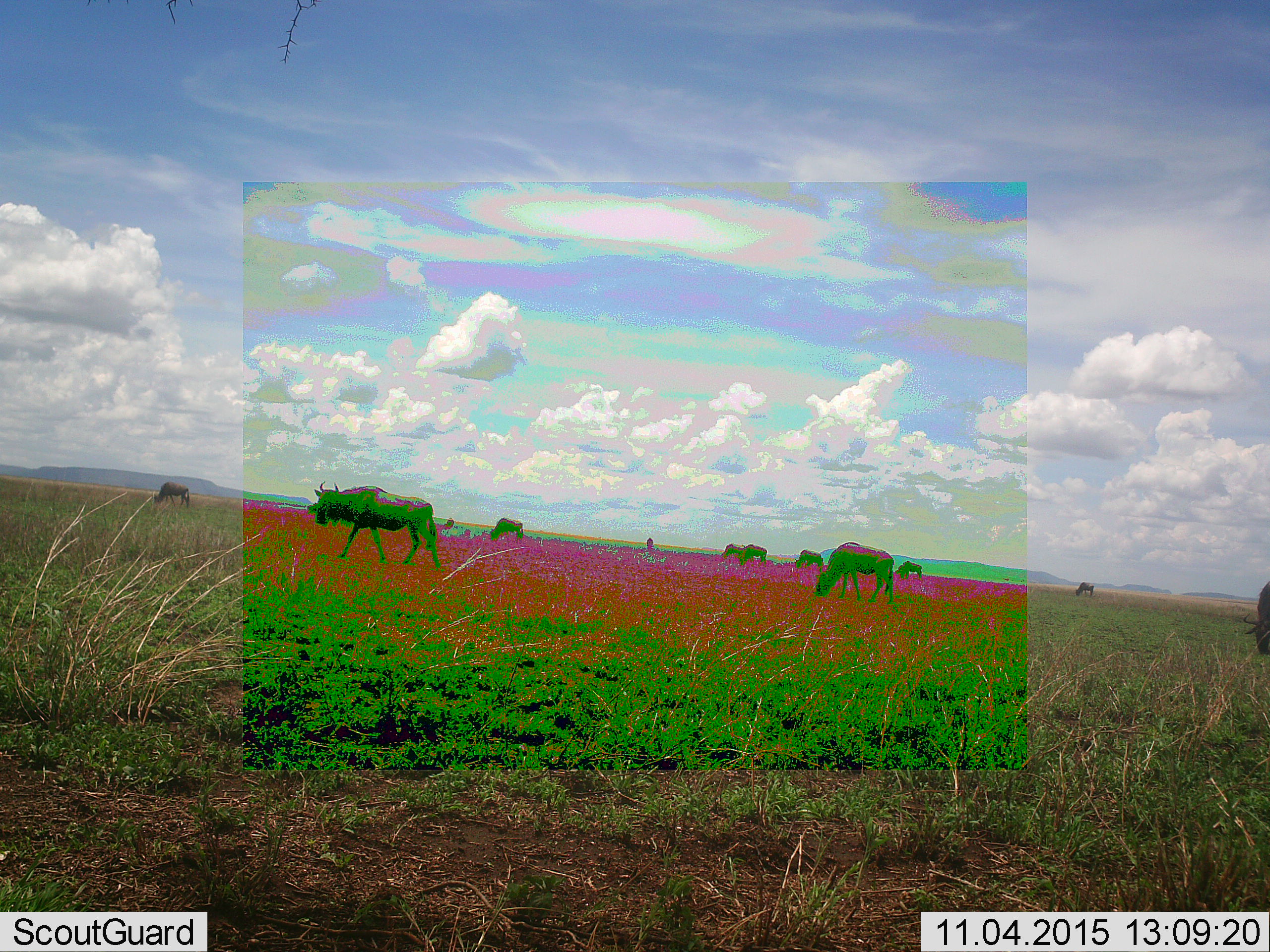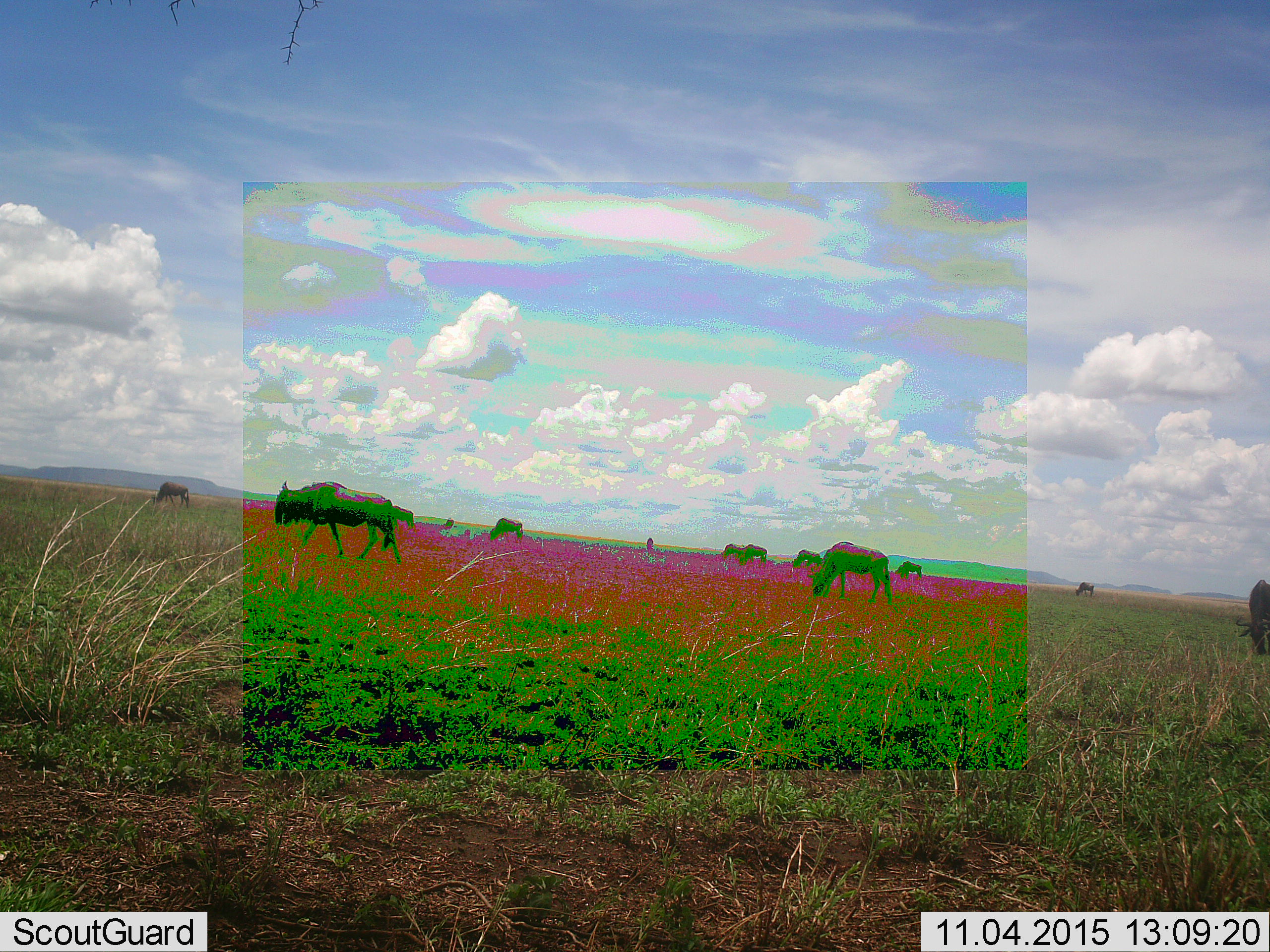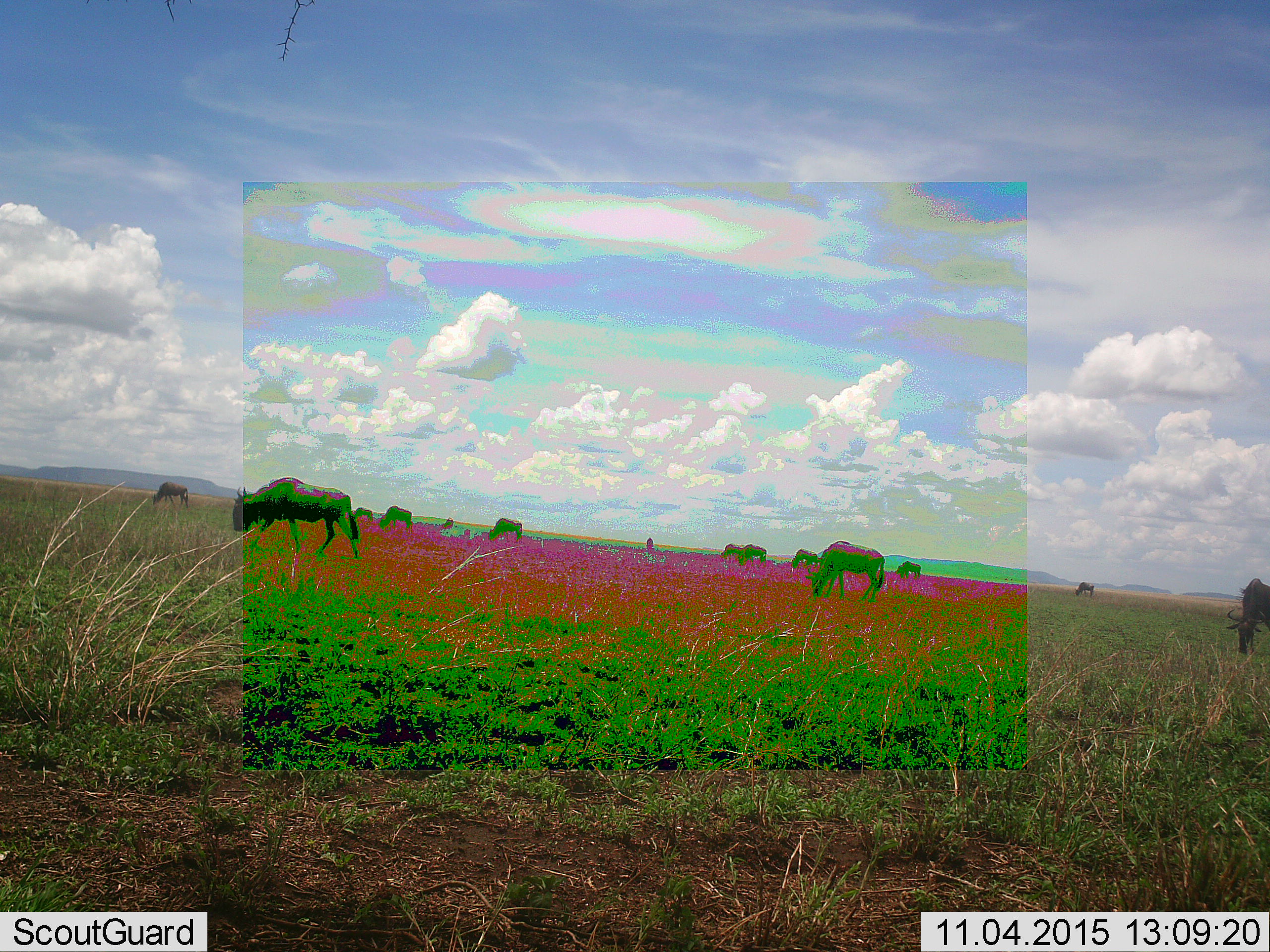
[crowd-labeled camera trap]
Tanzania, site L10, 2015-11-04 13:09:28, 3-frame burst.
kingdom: Animalia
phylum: Chordata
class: Mammalia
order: Artiodactyla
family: Bovidae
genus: Connochaetes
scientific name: Connochaetes taurinus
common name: blue wildebeest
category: wildebeest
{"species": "wildebeest (blue wildebeest) (Connochaetes taurinus)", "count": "11-50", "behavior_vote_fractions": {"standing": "25%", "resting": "0%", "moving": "75%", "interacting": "0%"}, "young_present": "0%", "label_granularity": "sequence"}